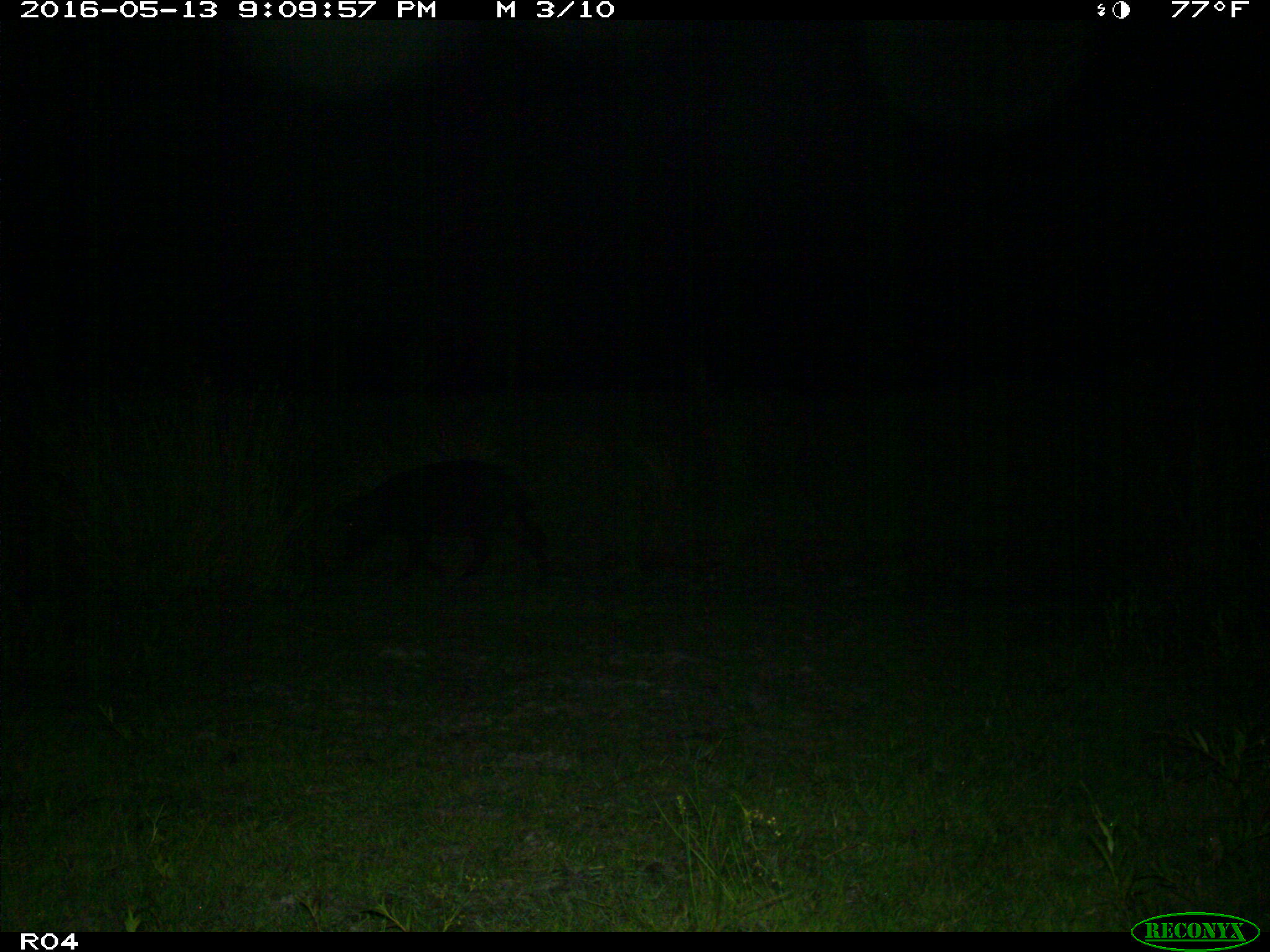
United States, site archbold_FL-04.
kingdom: Animalia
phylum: Chordata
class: Mammalia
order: Artiodactyla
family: Suidae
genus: Sus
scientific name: Sus scrofa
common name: wild boar